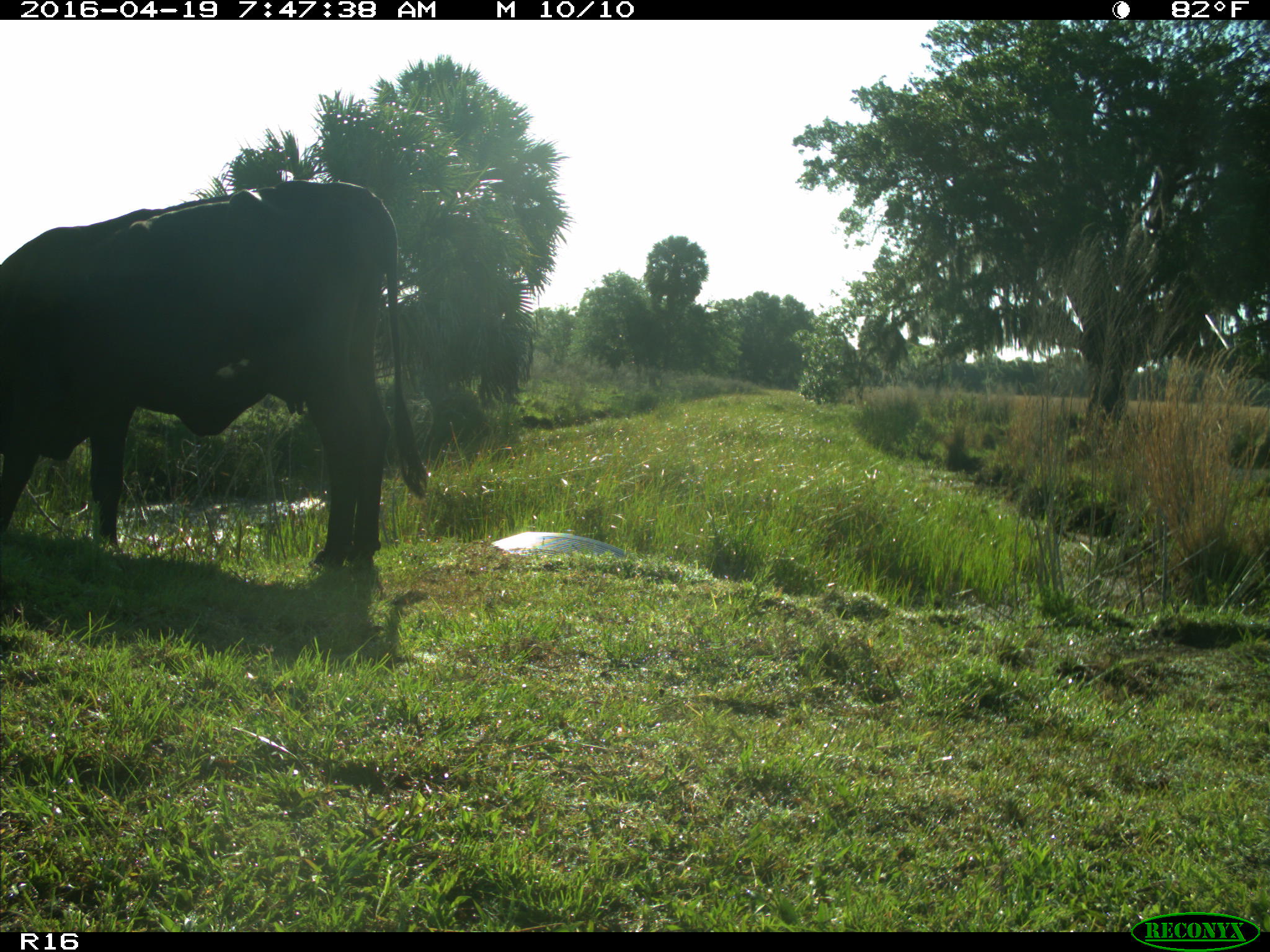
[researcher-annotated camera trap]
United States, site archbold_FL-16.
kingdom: Animalia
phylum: Chordata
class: Mammalia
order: Artiodactyla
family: Bovidae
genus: Bos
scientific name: Bos taurus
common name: domestic cow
Bos taurus (domestic cow).